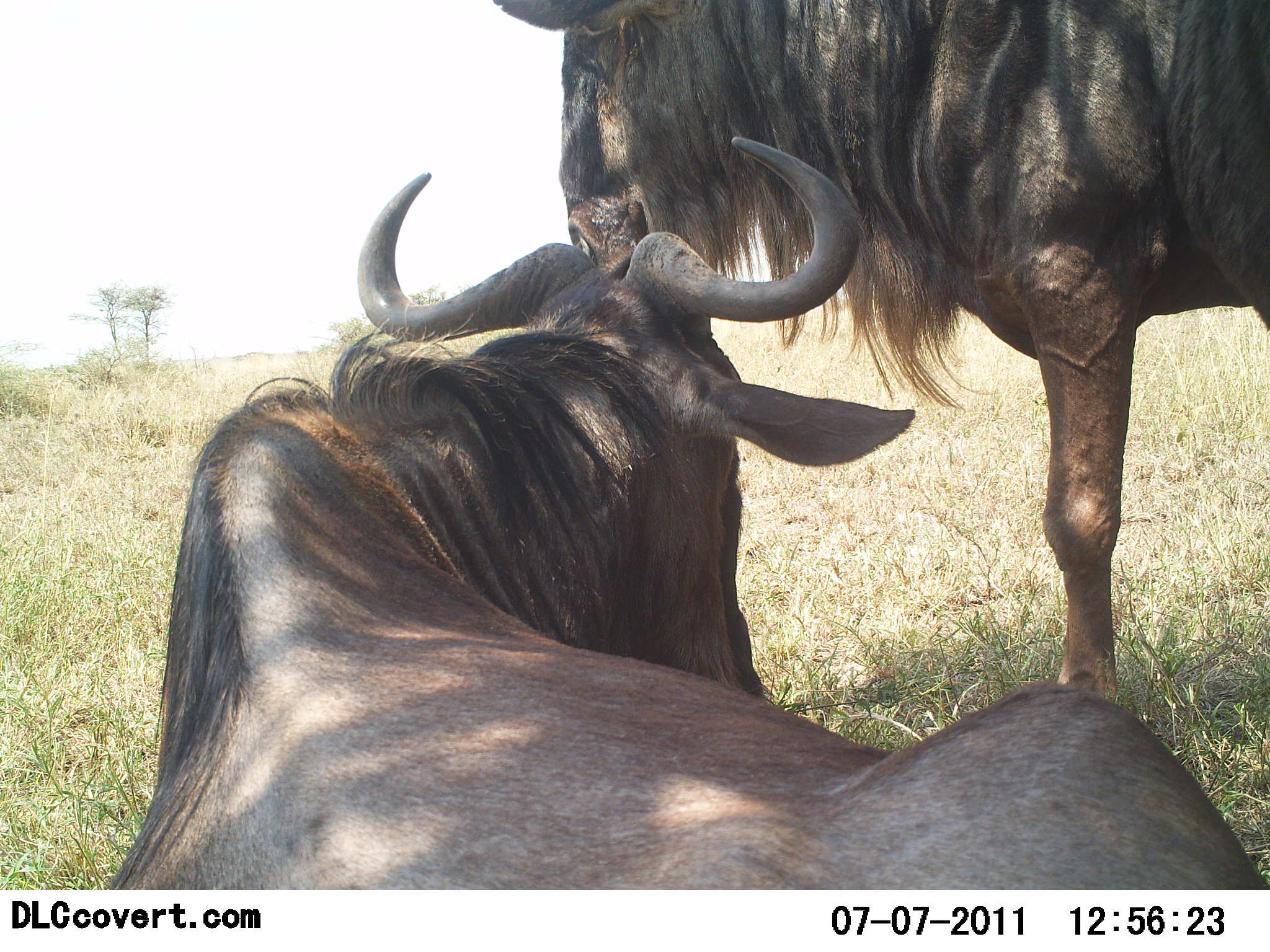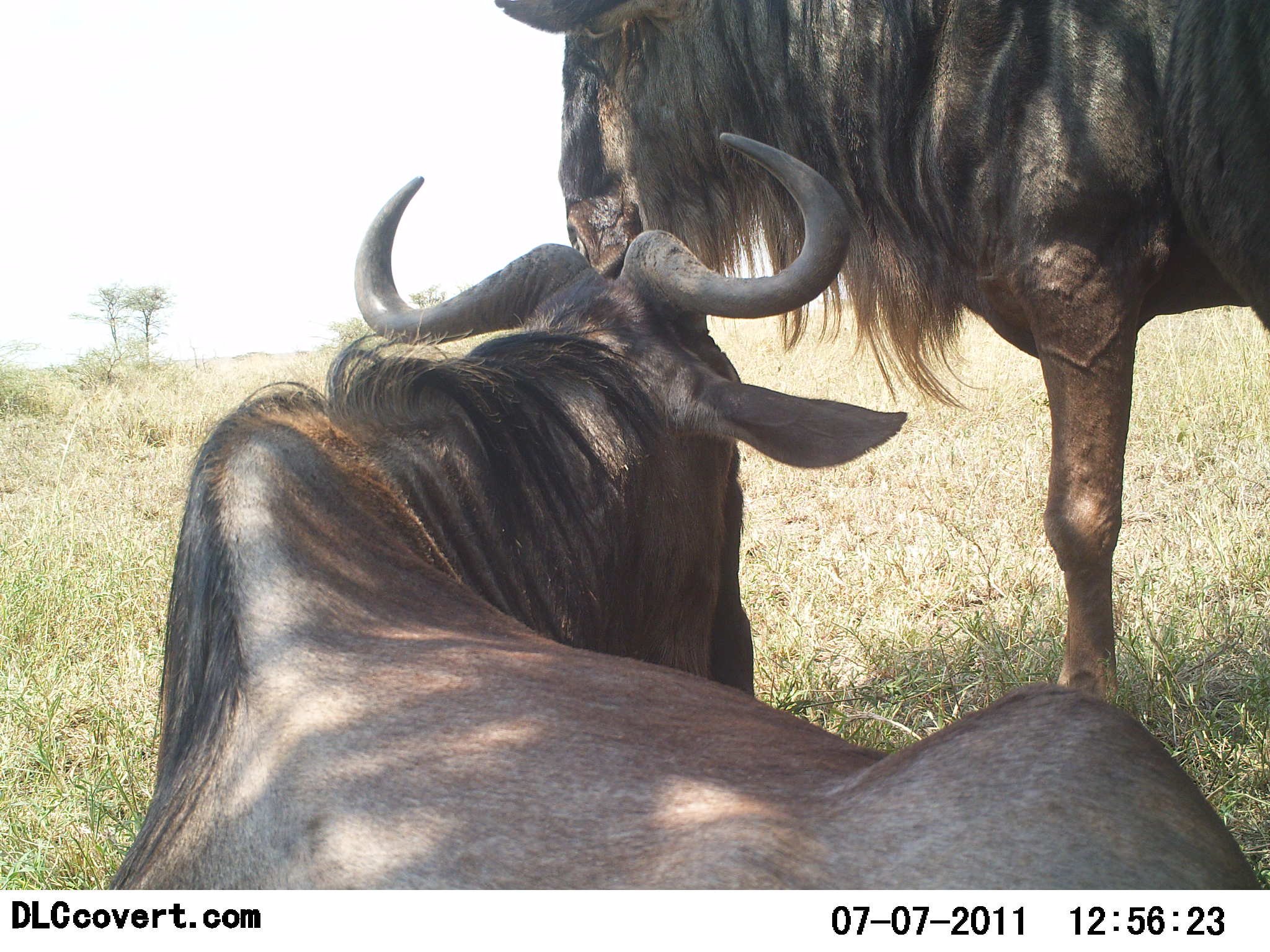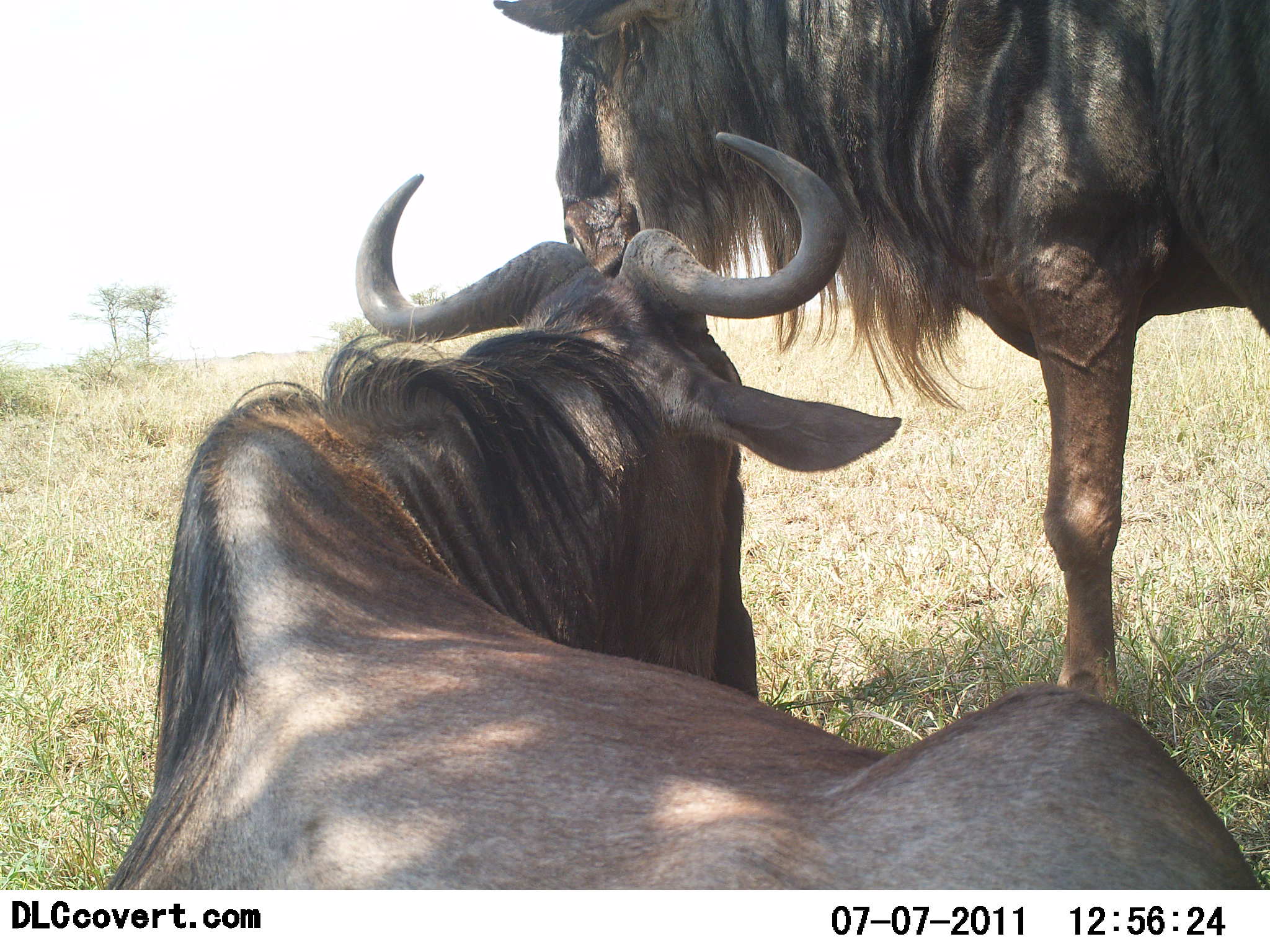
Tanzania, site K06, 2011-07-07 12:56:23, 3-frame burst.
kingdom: Animalia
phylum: Chordata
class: Mammalia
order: Artiodactyla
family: Bovidae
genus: Connochaetes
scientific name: Connochaetes taurinus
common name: blue wildebeest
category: wildebeest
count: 2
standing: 90%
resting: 90%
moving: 0%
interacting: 0%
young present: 0%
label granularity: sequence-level